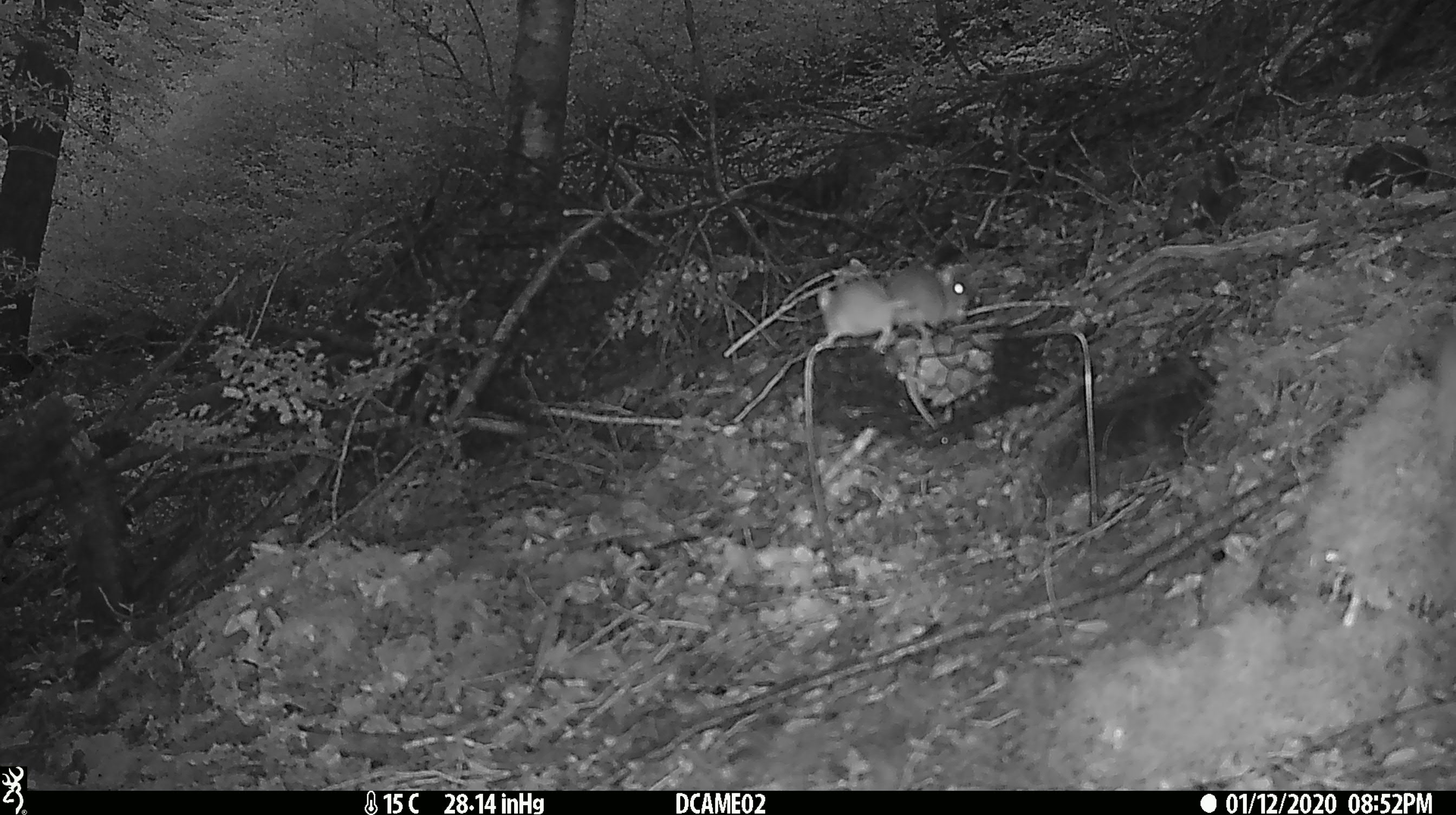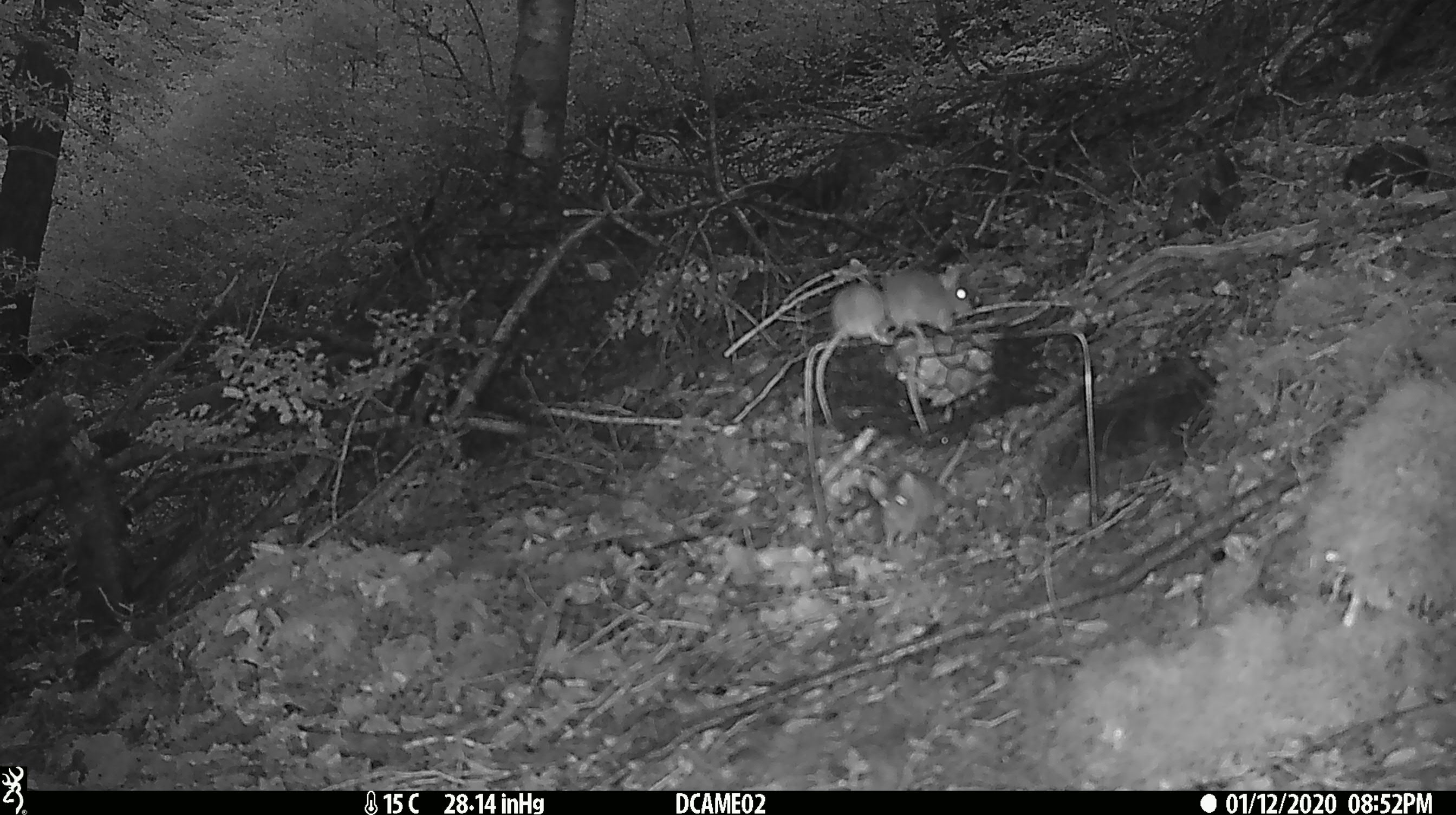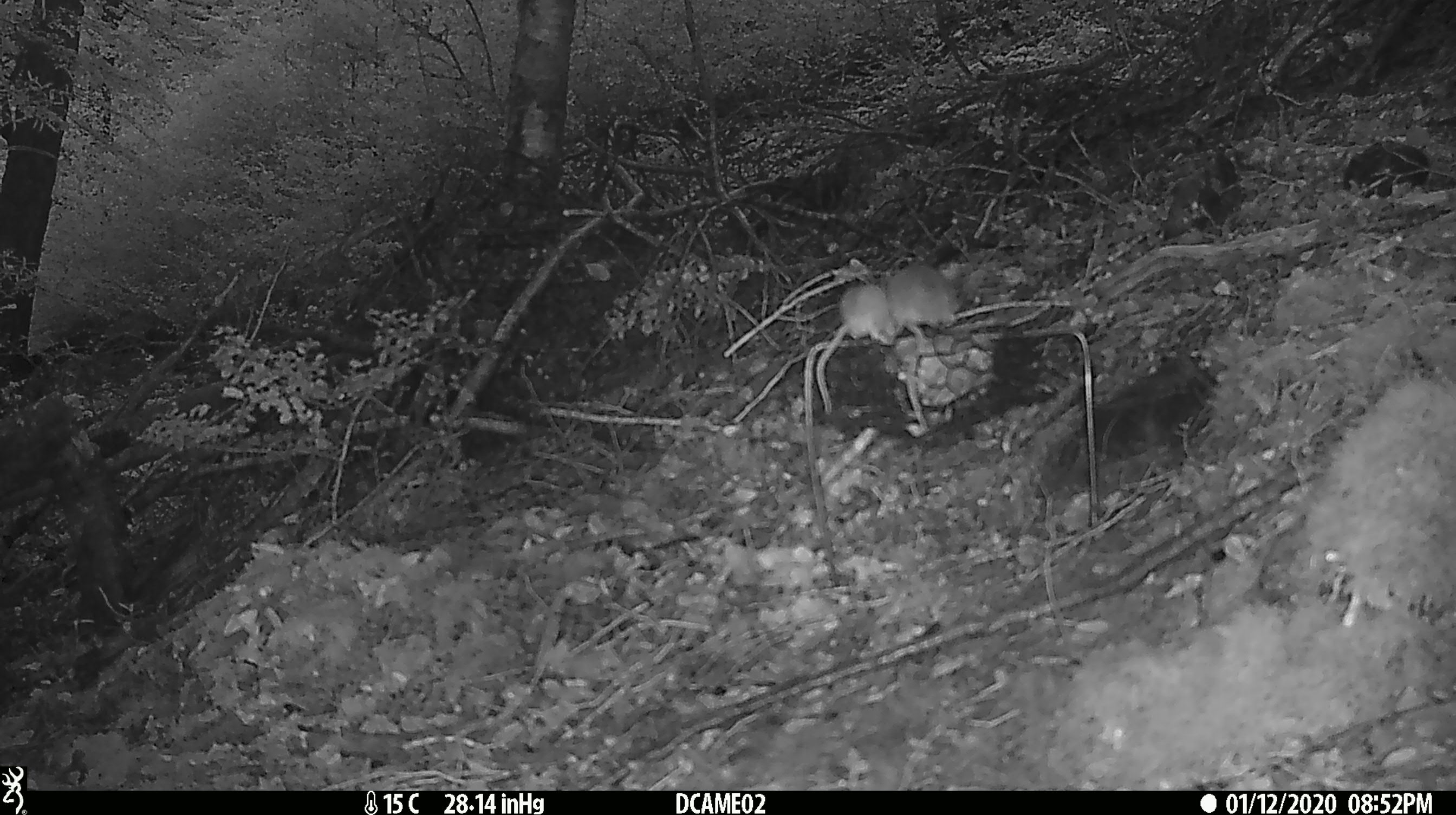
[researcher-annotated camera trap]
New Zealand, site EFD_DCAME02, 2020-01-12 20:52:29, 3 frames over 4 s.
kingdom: Animalia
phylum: Chordata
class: Mammalia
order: Rodentia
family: Muridae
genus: Mus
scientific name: Mus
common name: mouse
Mouse (Mus).